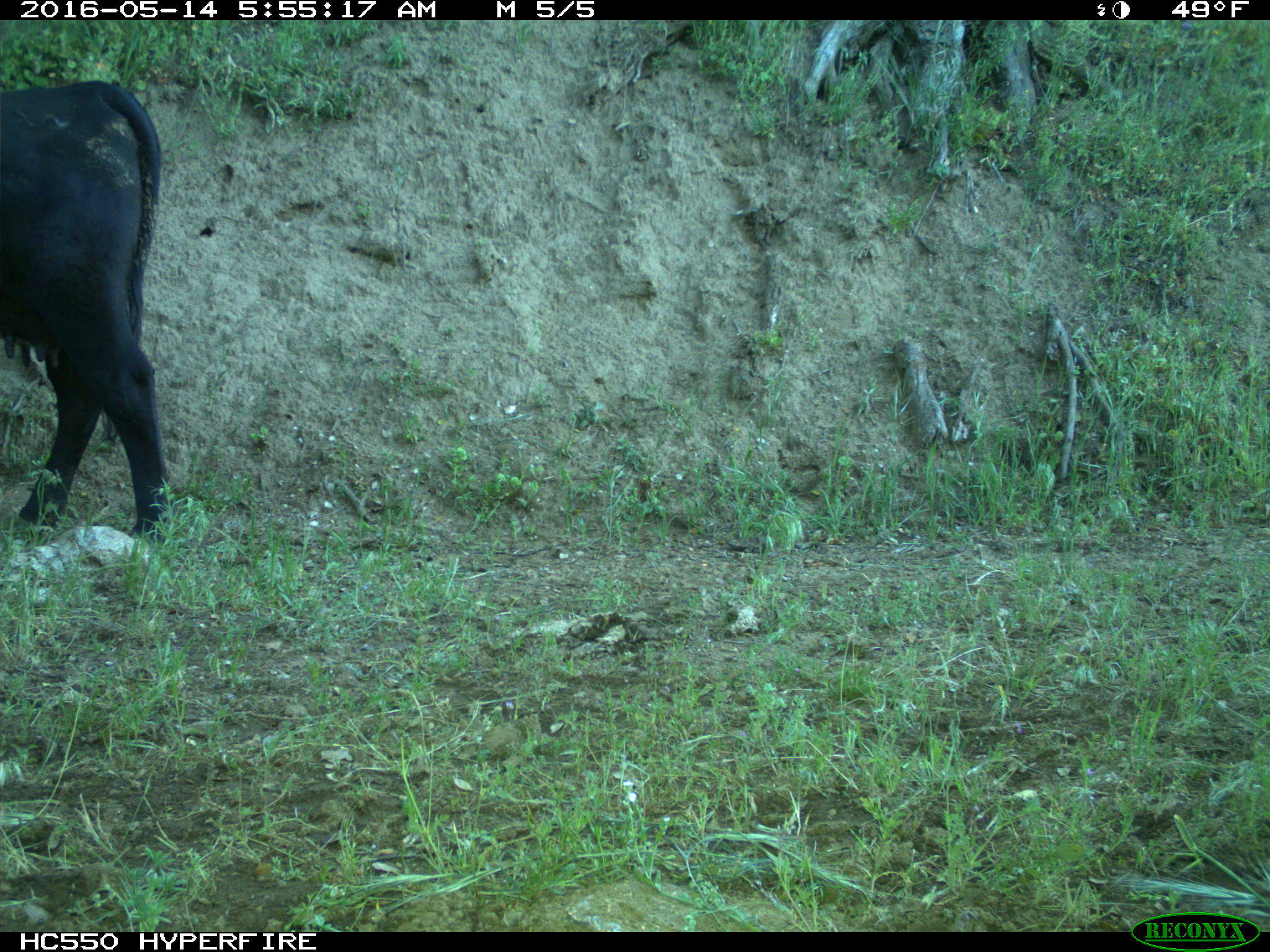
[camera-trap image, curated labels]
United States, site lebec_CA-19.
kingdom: Animalia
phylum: Chordata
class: Mammalia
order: Artiodactyla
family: Bovidae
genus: Bos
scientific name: Bos taurus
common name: domestic cow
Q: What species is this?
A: Bos taurus (domestic cow).